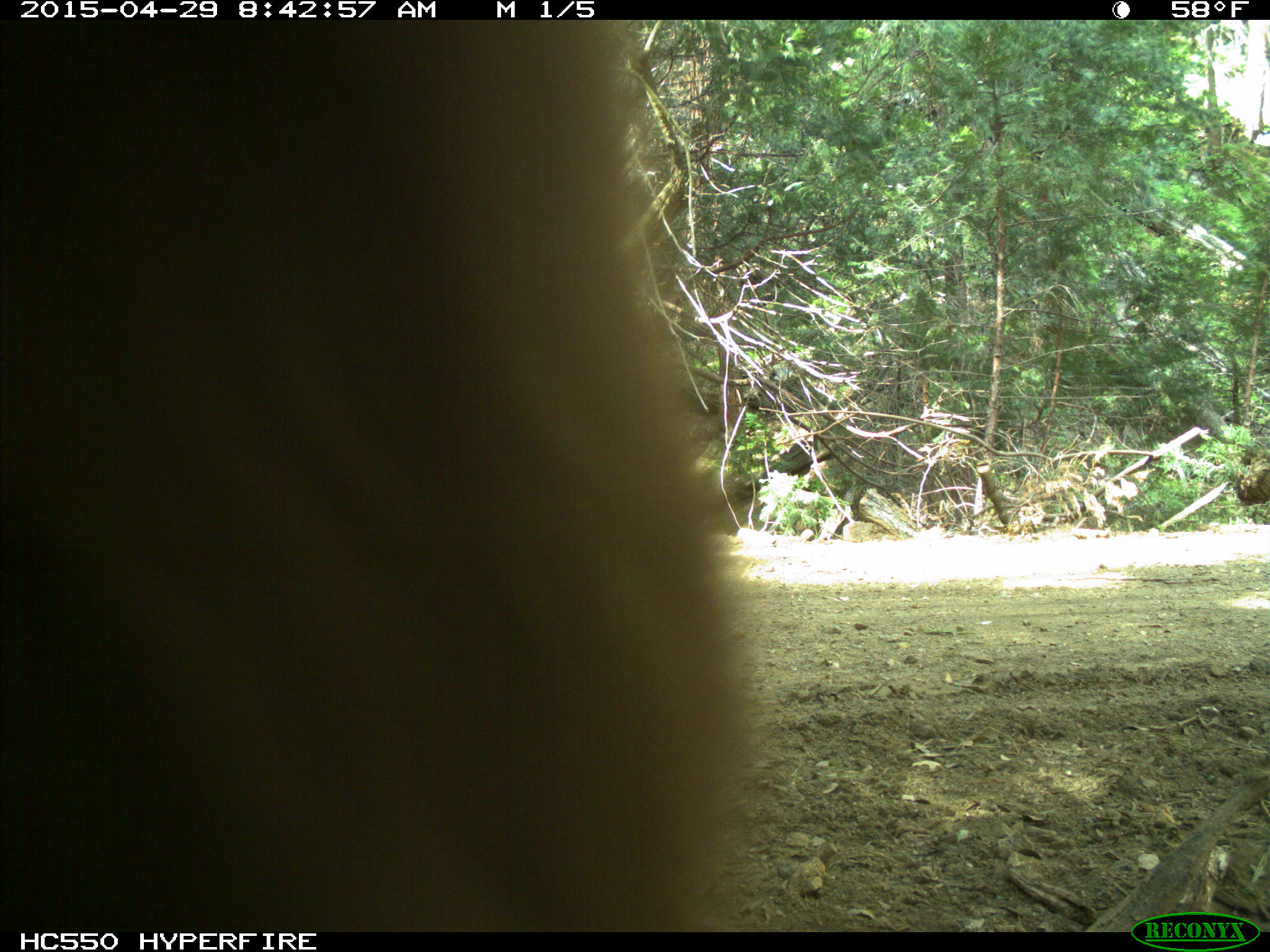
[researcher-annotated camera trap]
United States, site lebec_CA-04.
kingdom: Animalia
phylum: Chordata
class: Mammalia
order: Carnivora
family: Ursidae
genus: Ursus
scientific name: Ursus americanus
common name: american black bear